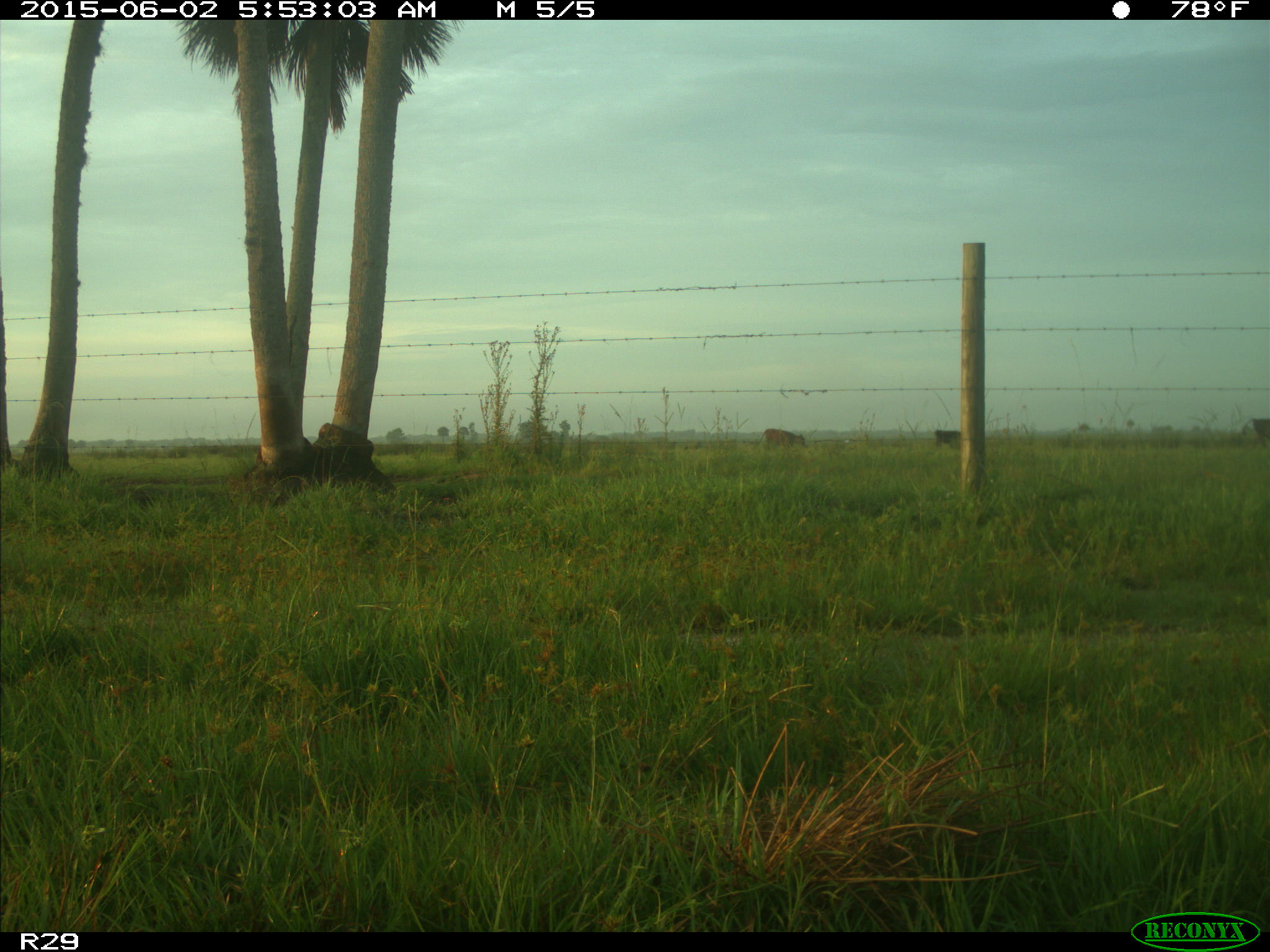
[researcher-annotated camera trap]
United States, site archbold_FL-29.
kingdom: Animalia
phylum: Chordata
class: Mammalia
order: Artiodactyla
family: Bovidae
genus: Bos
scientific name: Bos taurus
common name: domestic cow